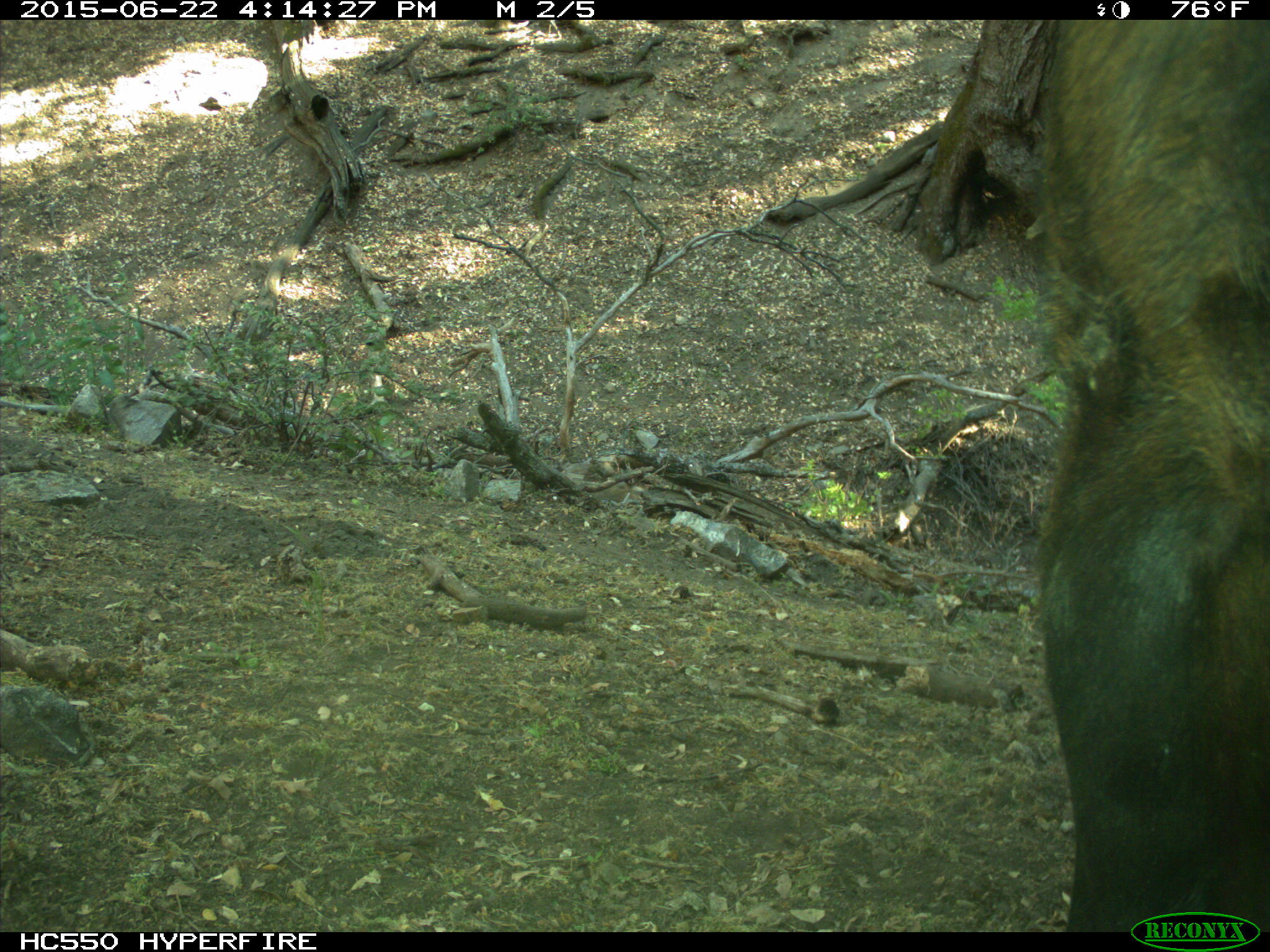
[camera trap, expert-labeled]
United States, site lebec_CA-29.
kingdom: Animalia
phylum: Chordata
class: Mammalia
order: Artiodactyla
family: Bovidae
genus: Bos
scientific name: Bos taurus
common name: domestic cow